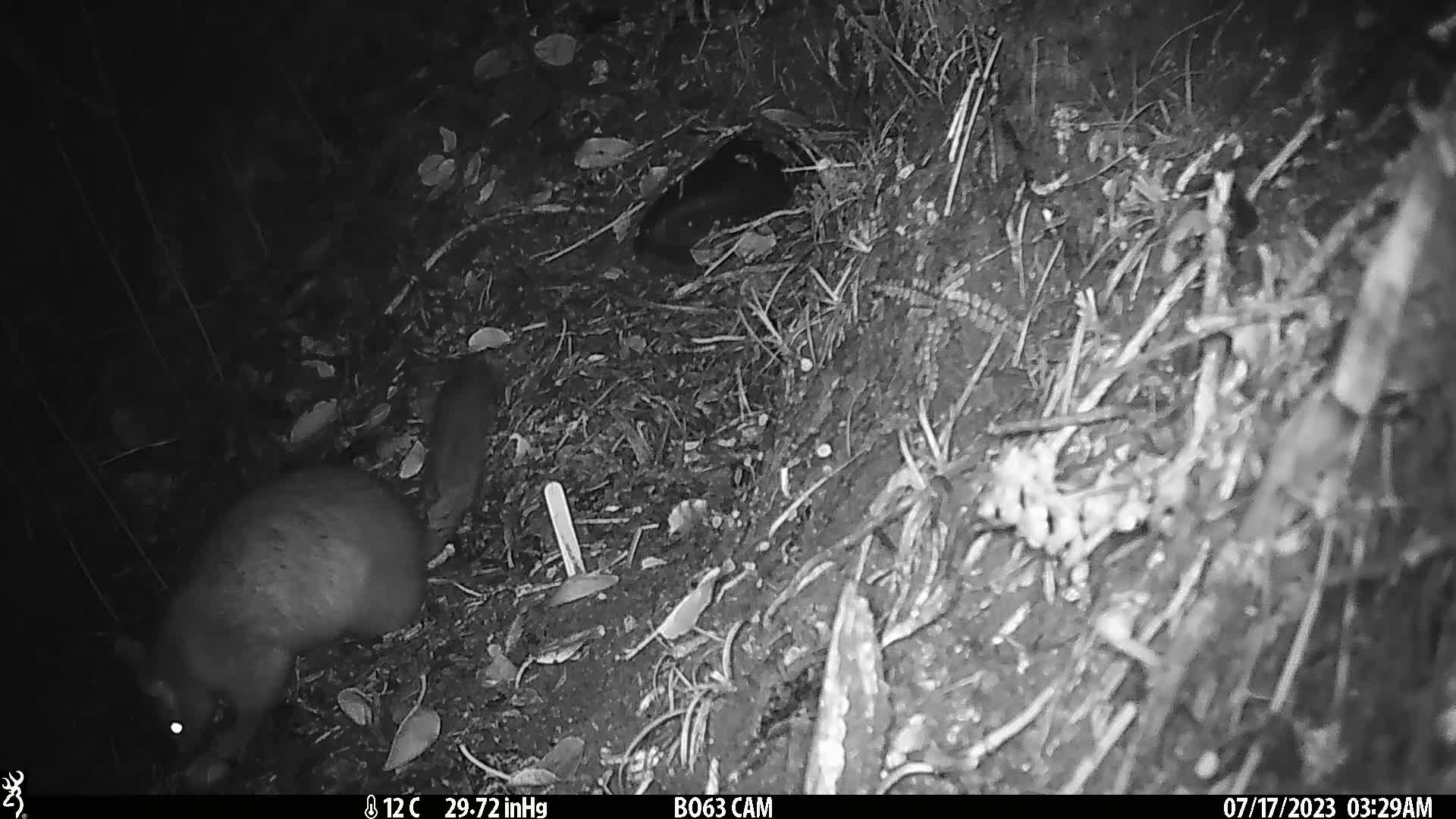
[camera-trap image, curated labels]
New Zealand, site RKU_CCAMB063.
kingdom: Animalia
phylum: Chordata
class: Mammalia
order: Diprotodontia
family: Phalangeridae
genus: Trichosurus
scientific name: Trichosurus vulpecula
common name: common brushtail possum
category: possum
Possum (common brushtail possum) (Trichosurus vulpecula).